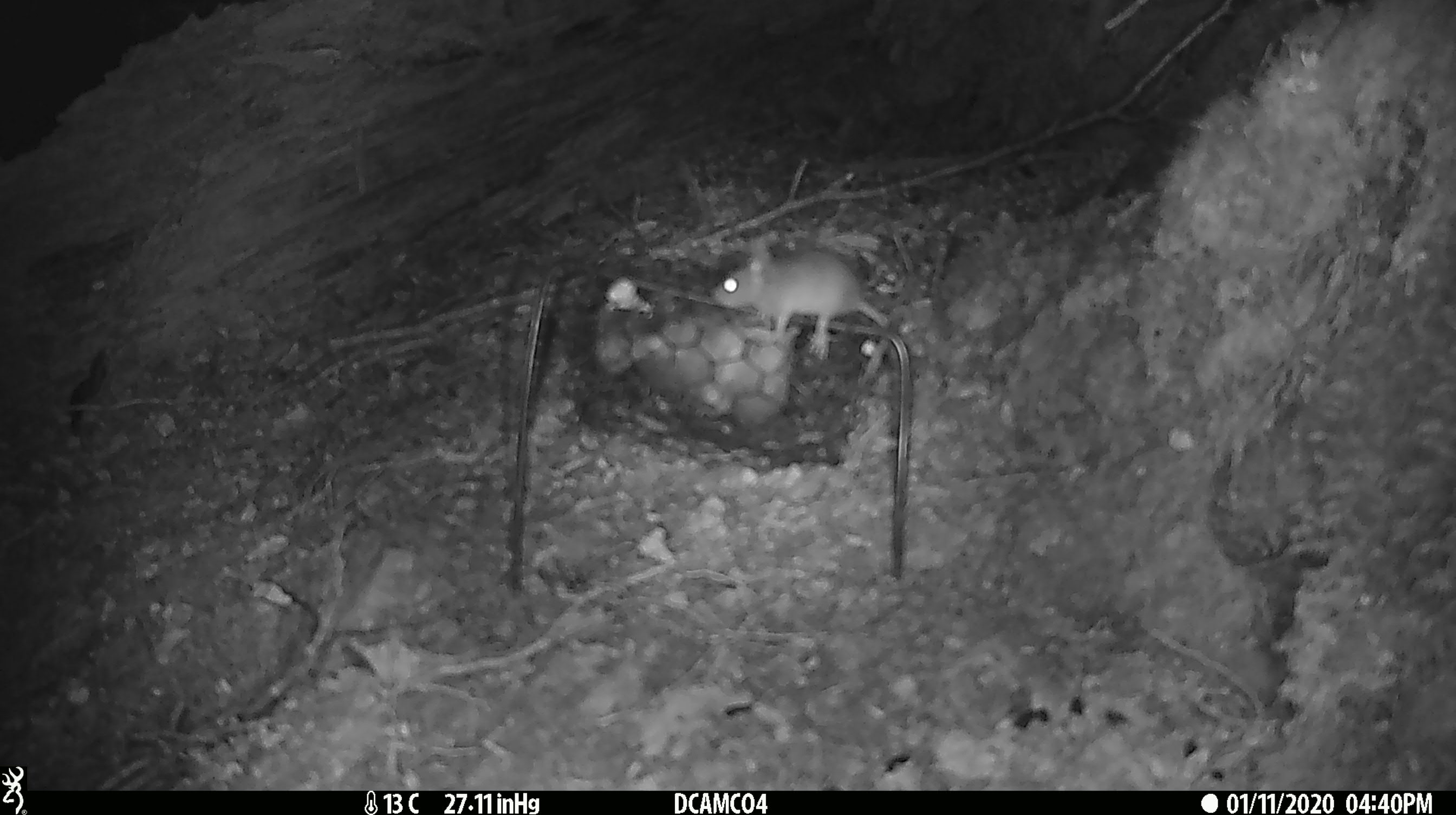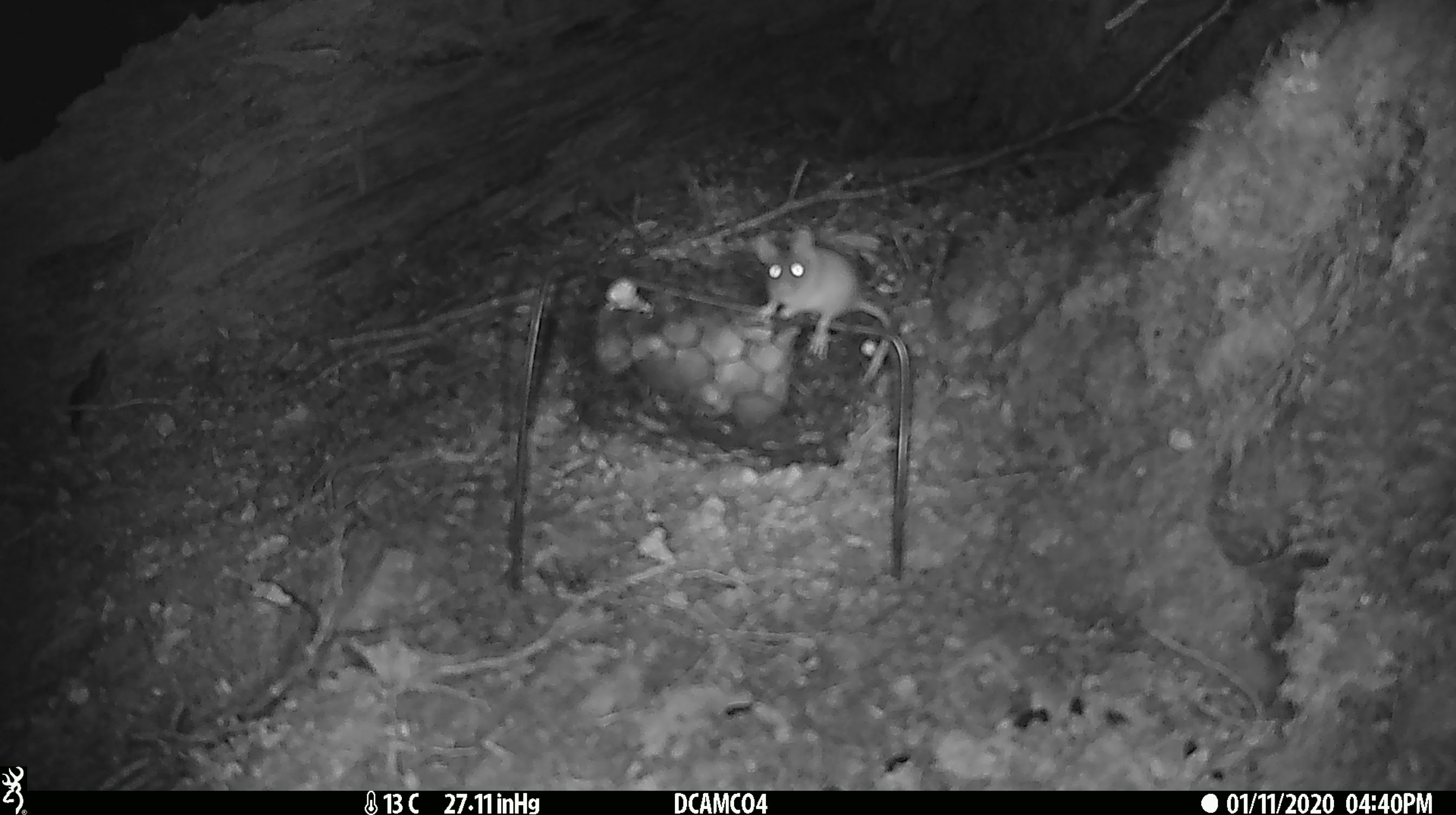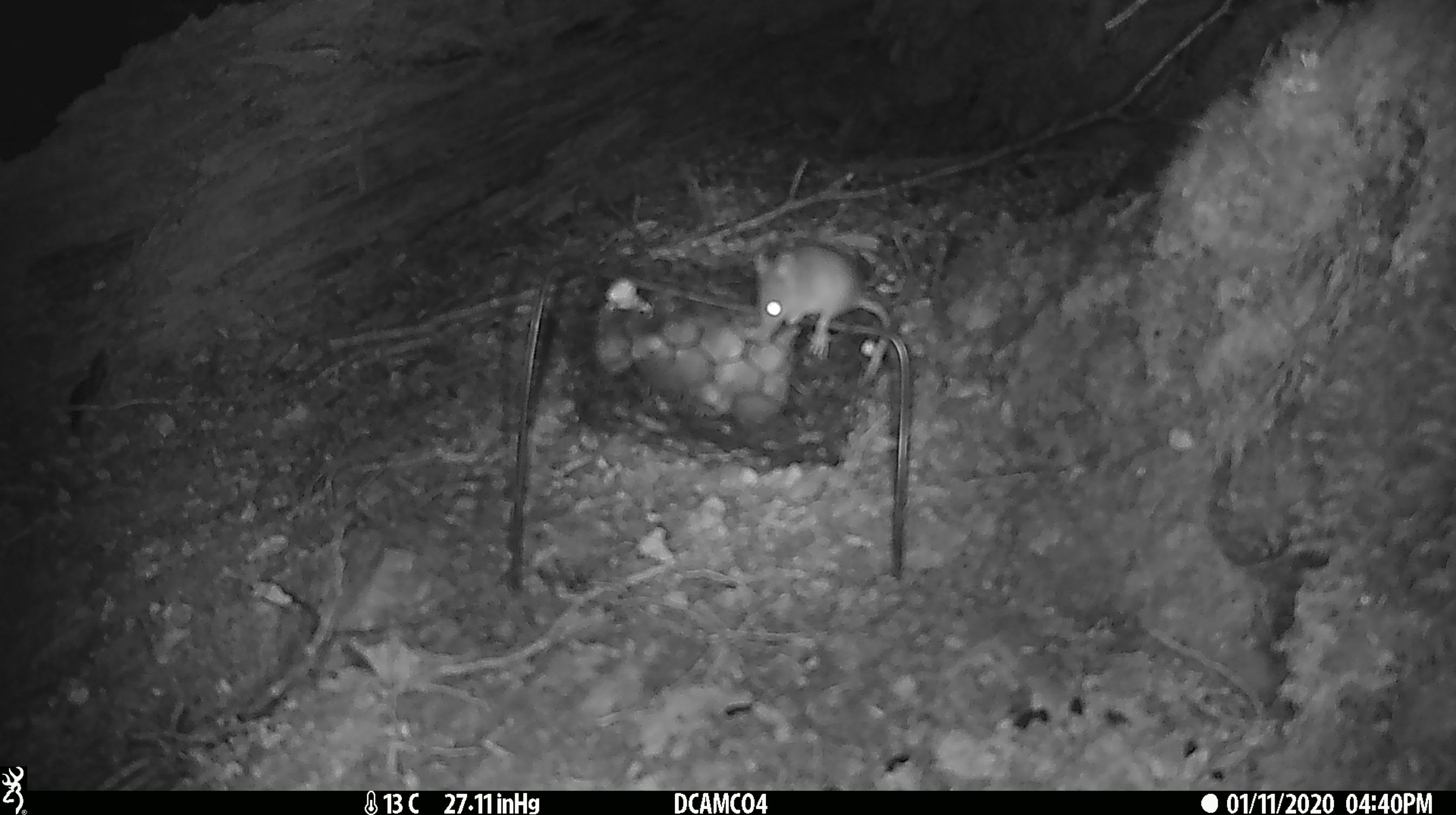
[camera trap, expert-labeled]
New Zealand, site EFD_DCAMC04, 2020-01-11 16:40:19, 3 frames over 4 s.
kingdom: Animalia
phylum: Chordata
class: Mammalia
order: Rodentia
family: Muridae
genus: Mus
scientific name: Mus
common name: mouse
Mouse (Mus).